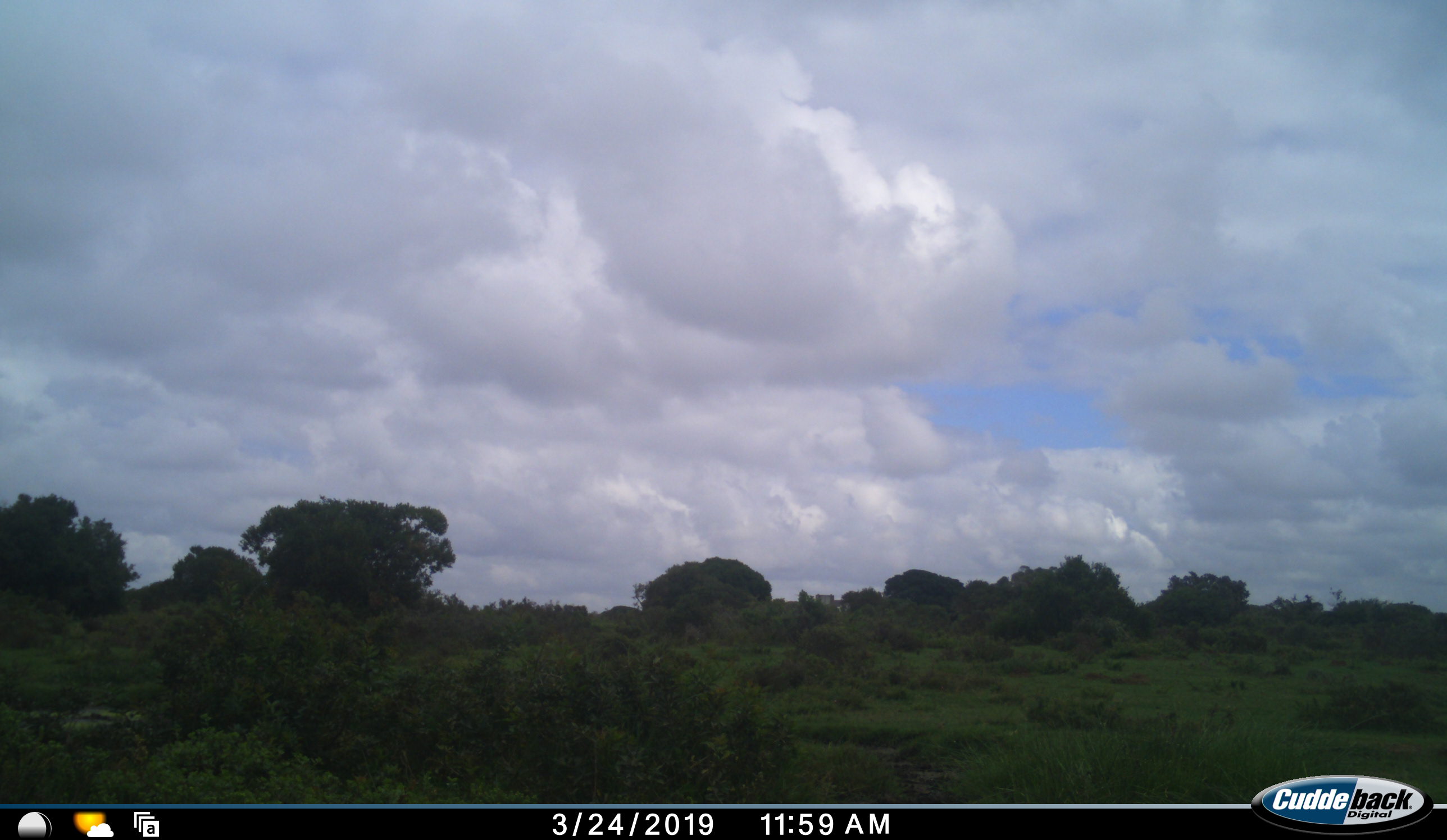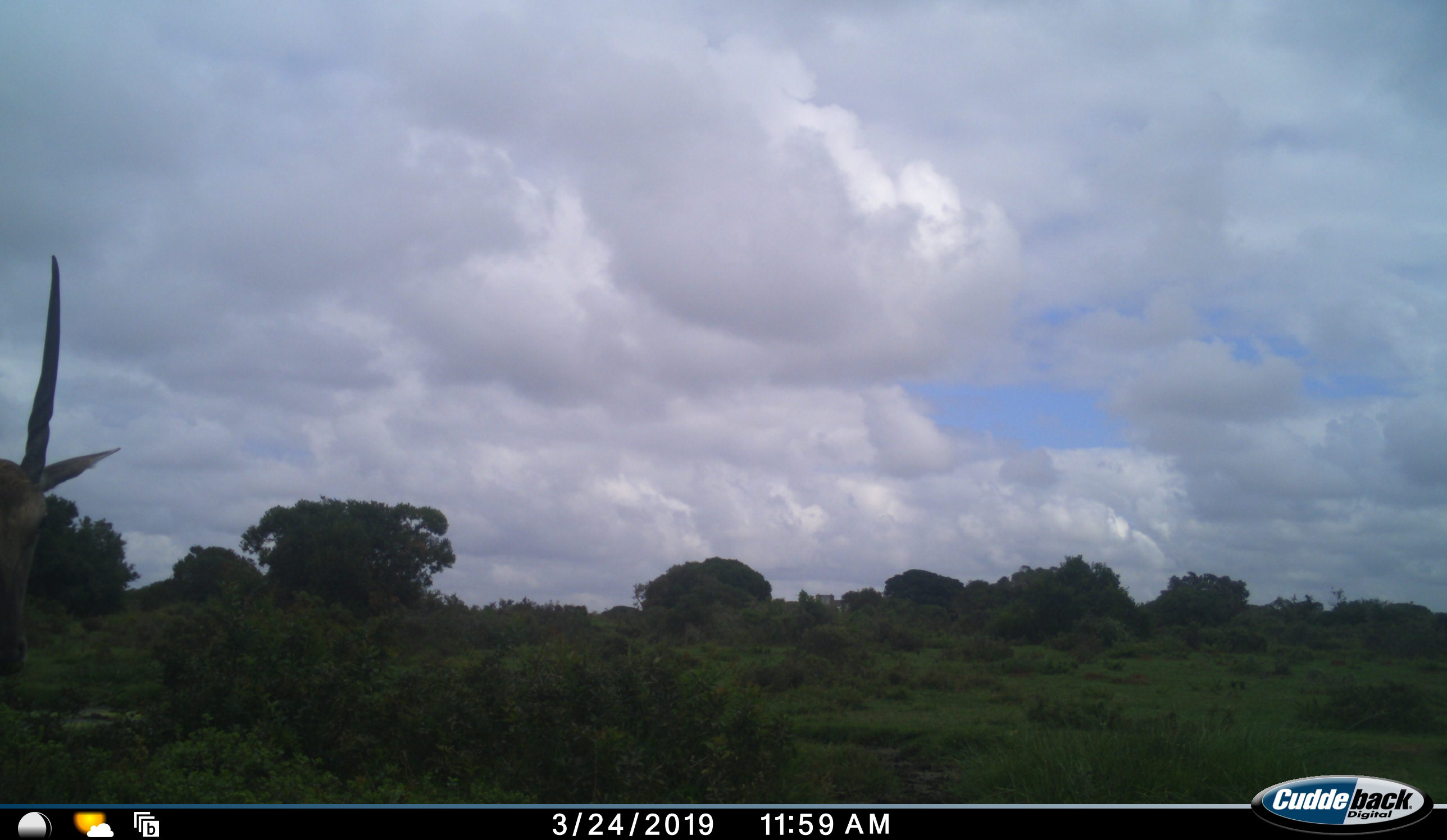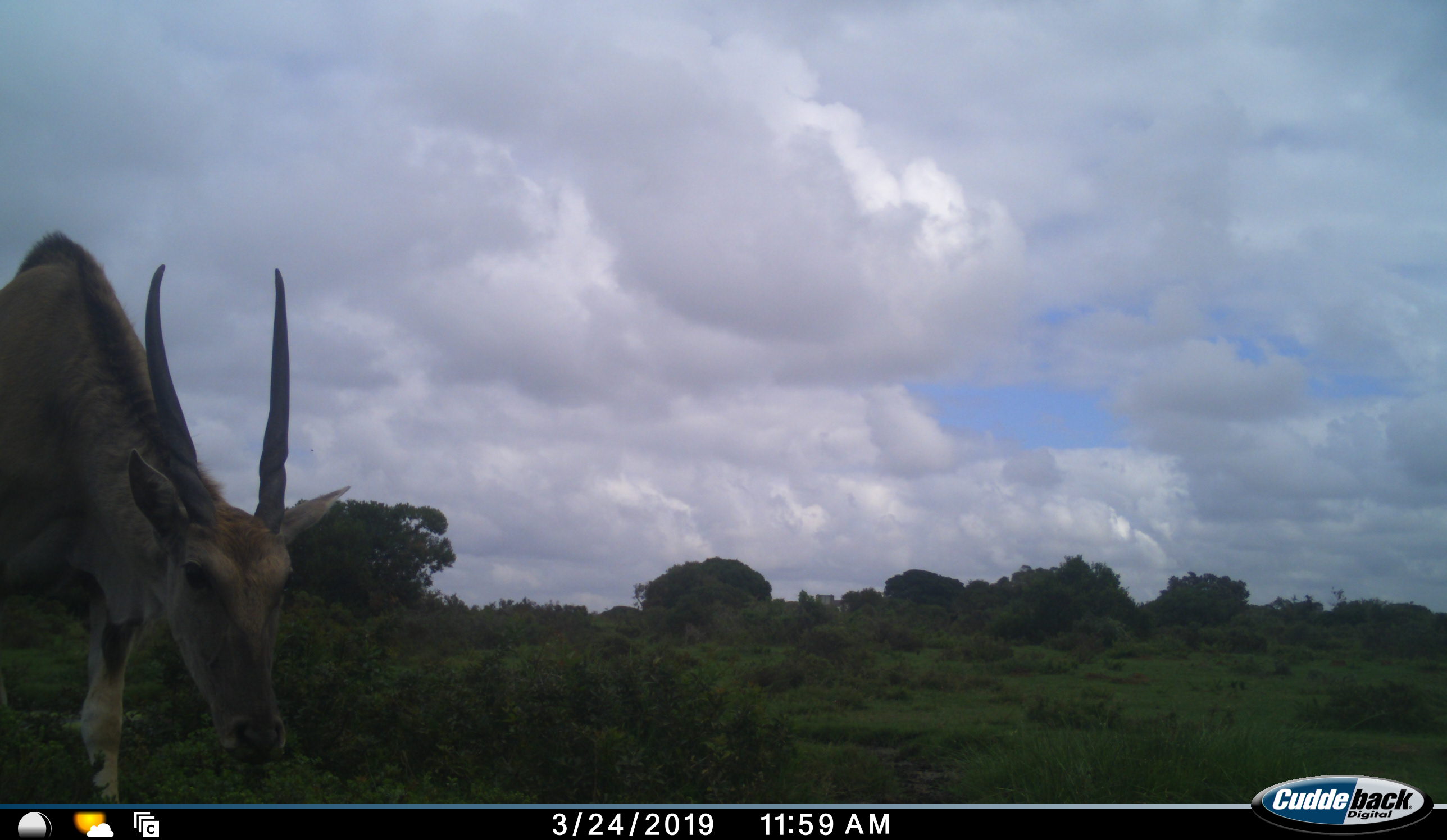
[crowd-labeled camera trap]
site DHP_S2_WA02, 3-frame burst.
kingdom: Animalia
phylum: Chordata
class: Mammalia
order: Artiodactyla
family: Bovidae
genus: Tragelaphus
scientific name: Tragelaphus oryx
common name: eland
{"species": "eland (Tragelaphus oryx)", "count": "1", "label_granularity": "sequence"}